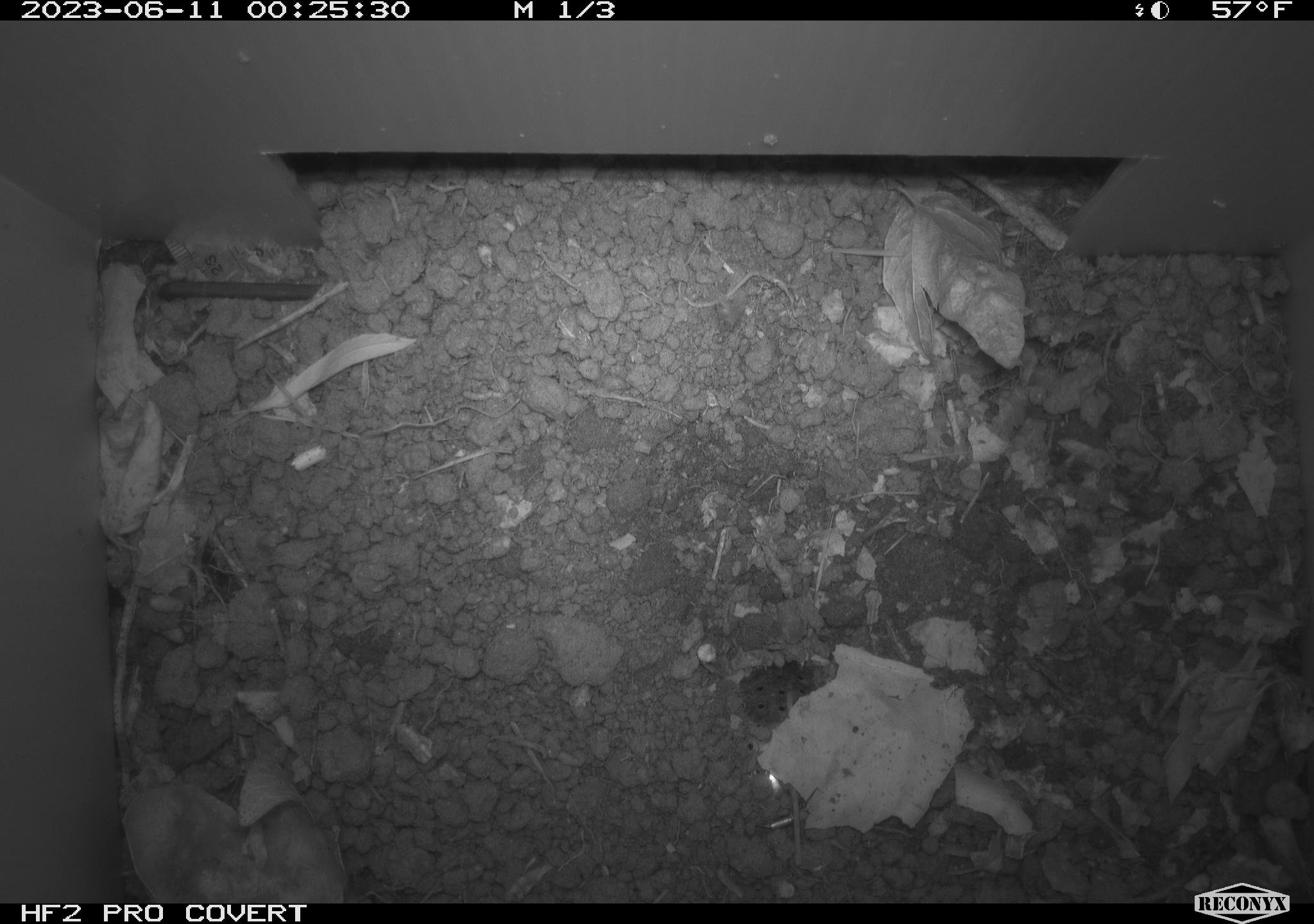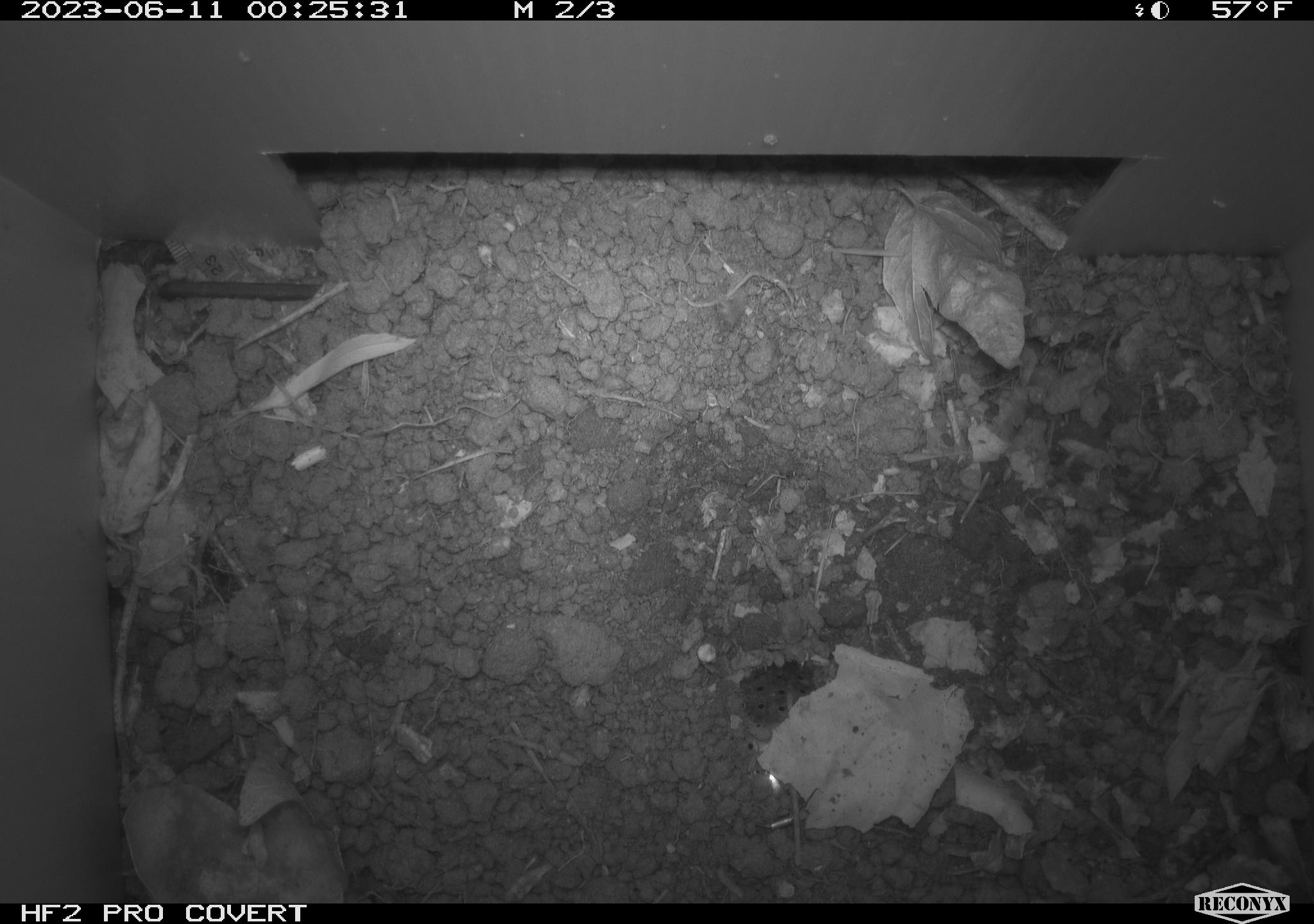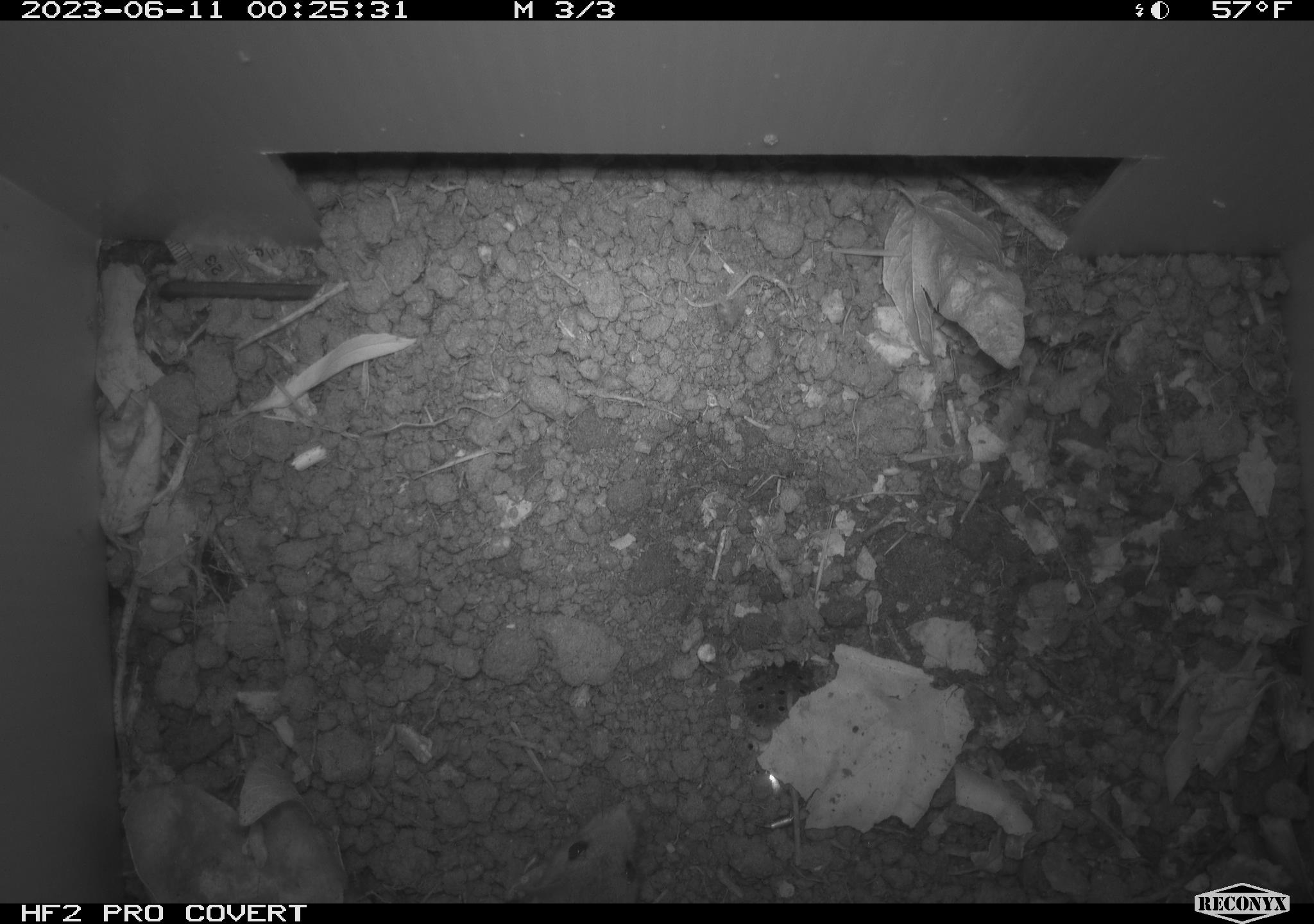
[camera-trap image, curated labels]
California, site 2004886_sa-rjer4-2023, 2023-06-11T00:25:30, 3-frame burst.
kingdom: Animalia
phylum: Chordata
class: Mammalia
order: Rodentia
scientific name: Rodentia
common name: mouse species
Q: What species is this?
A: Mouse species (Rodentia).